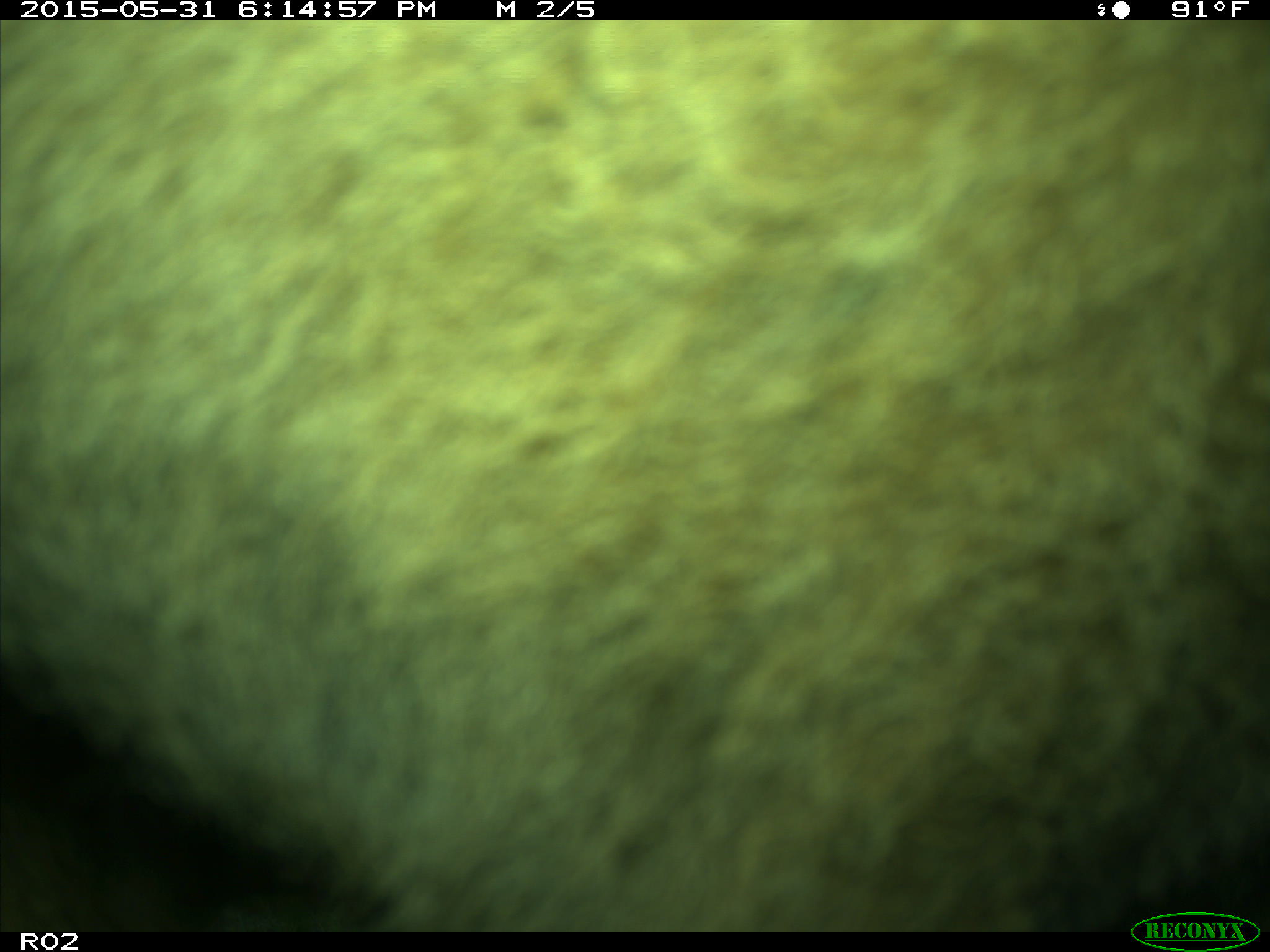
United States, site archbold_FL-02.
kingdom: Animalia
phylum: Chordata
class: Mammalia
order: Artiodactyla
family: Bovidae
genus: Bos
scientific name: Bos taurus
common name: domestic cow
Bos taurus (domestic cow).